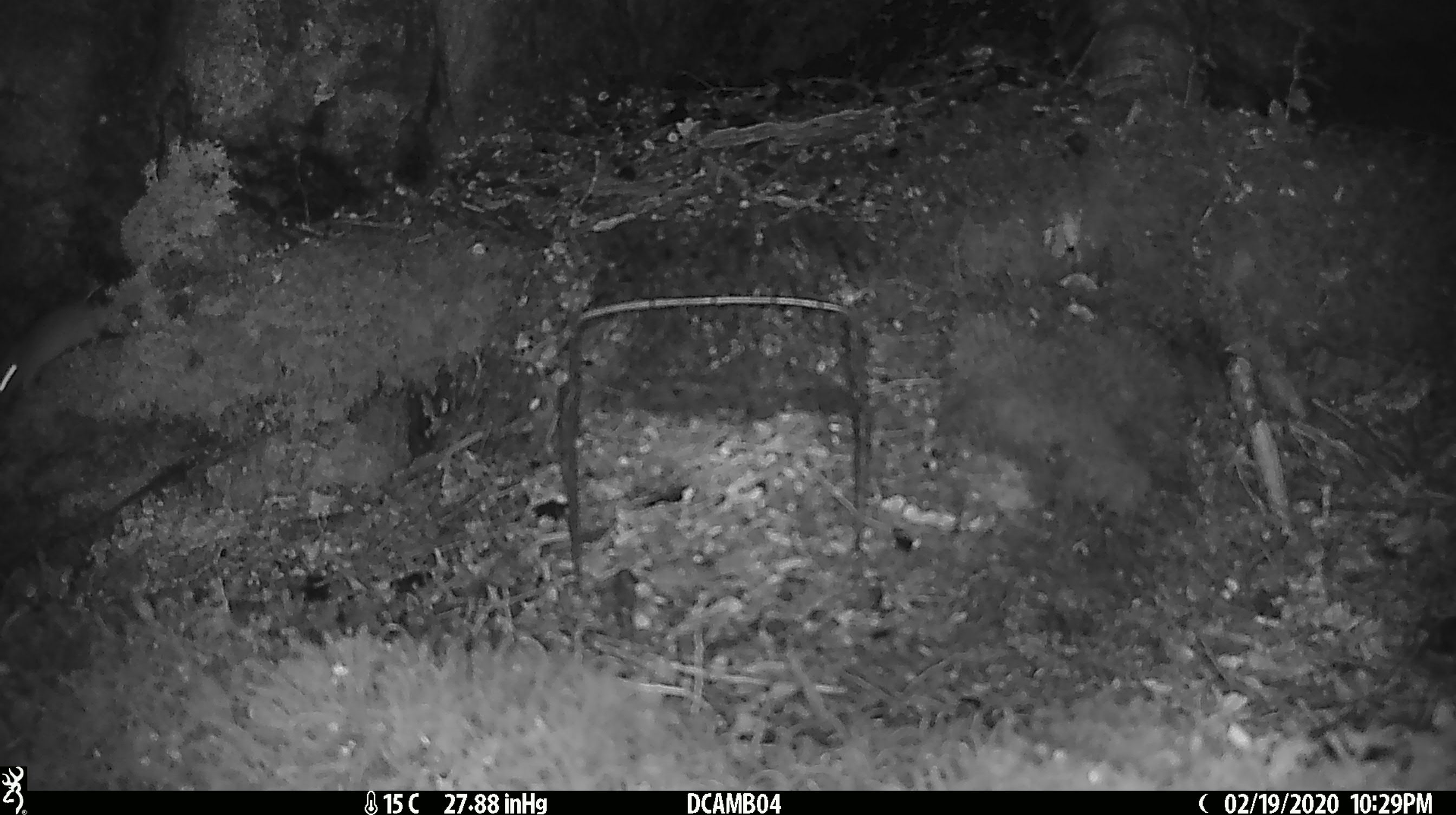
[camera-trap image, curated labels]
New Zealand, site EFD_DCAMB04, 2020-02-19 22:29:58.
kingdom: Animalia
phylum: Chordata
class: Mammalia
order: Rodentia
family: Muridae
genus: Mus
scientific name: Mus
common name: mouse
Mouse (Mus).